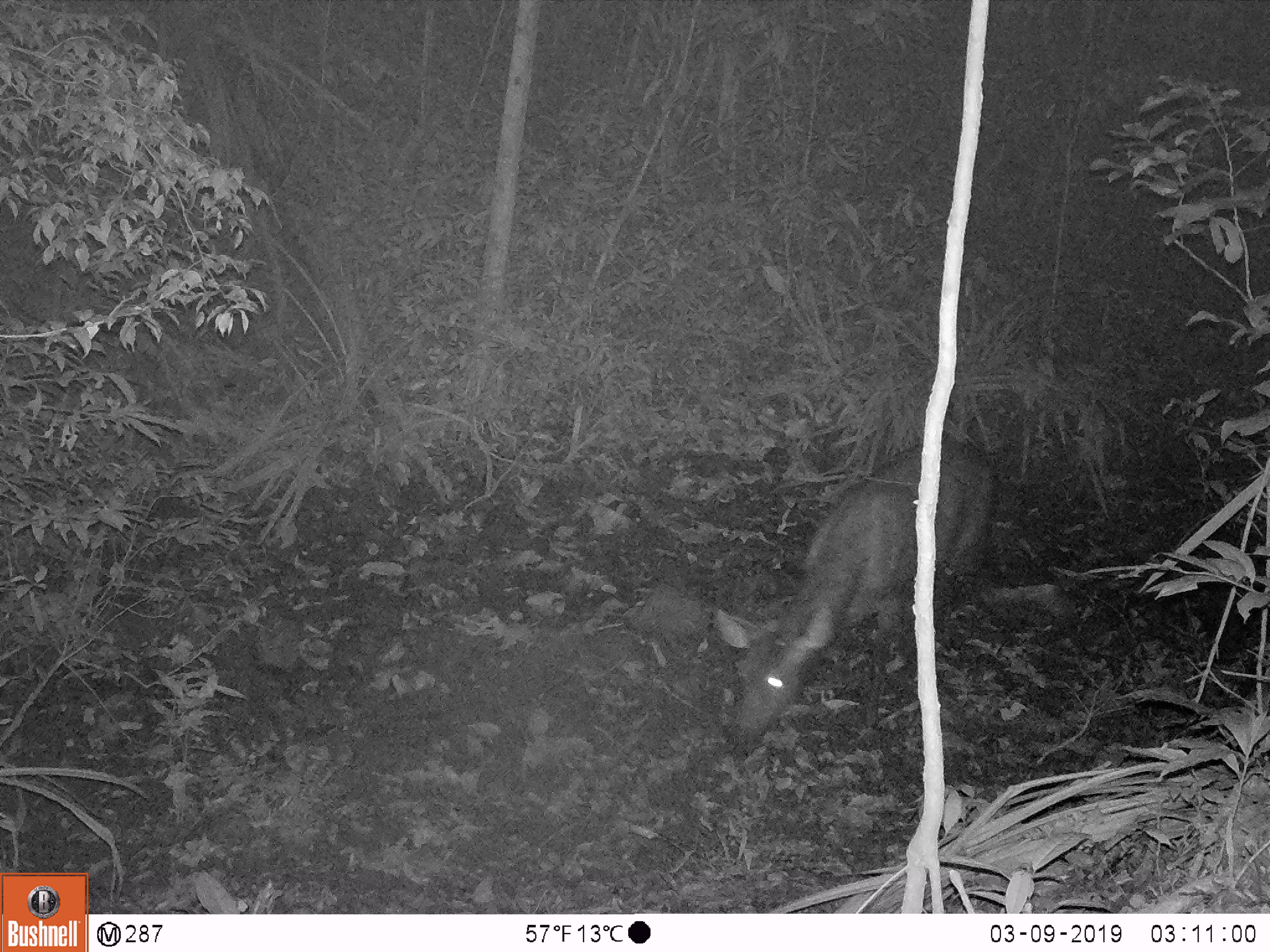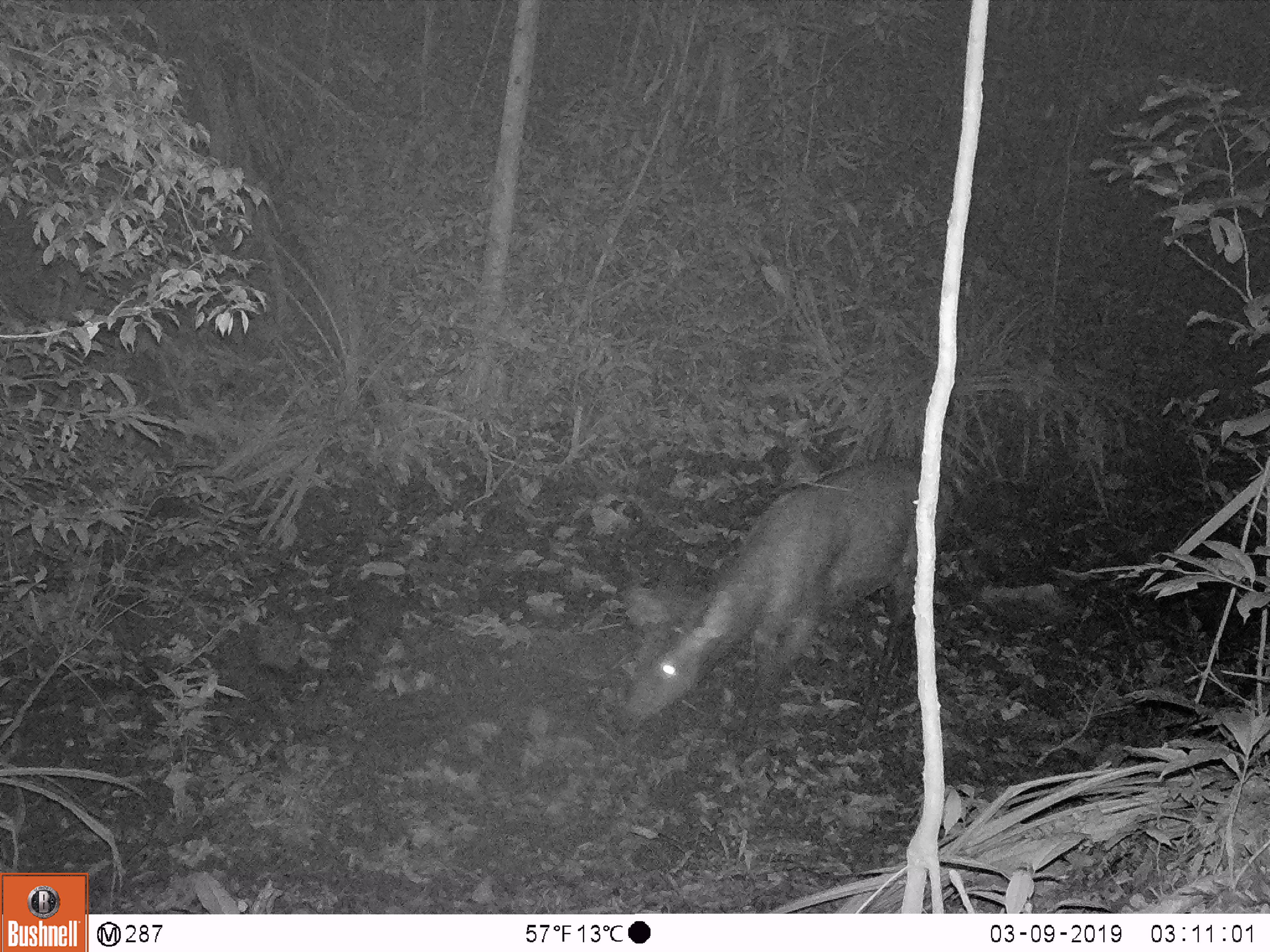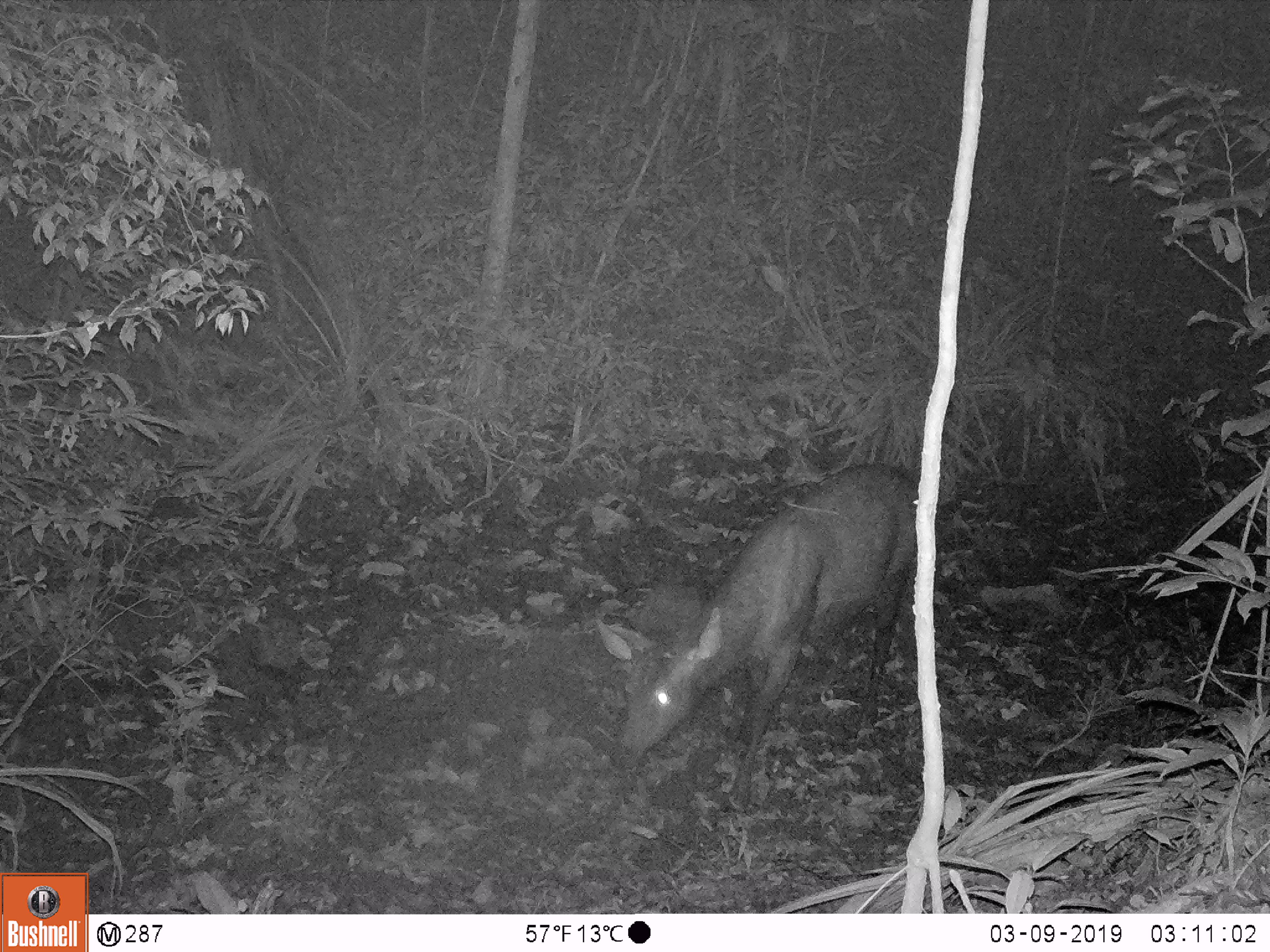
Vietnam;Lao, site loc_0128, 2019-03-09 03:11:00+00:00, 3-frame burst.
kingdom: Animalia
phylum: Chordata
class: Mammalia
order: Artiodactyla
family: Cervidae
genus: Rusa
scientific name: Rusa unicolor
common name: sambar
Sambar (Rusa unicolor). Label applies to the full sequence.